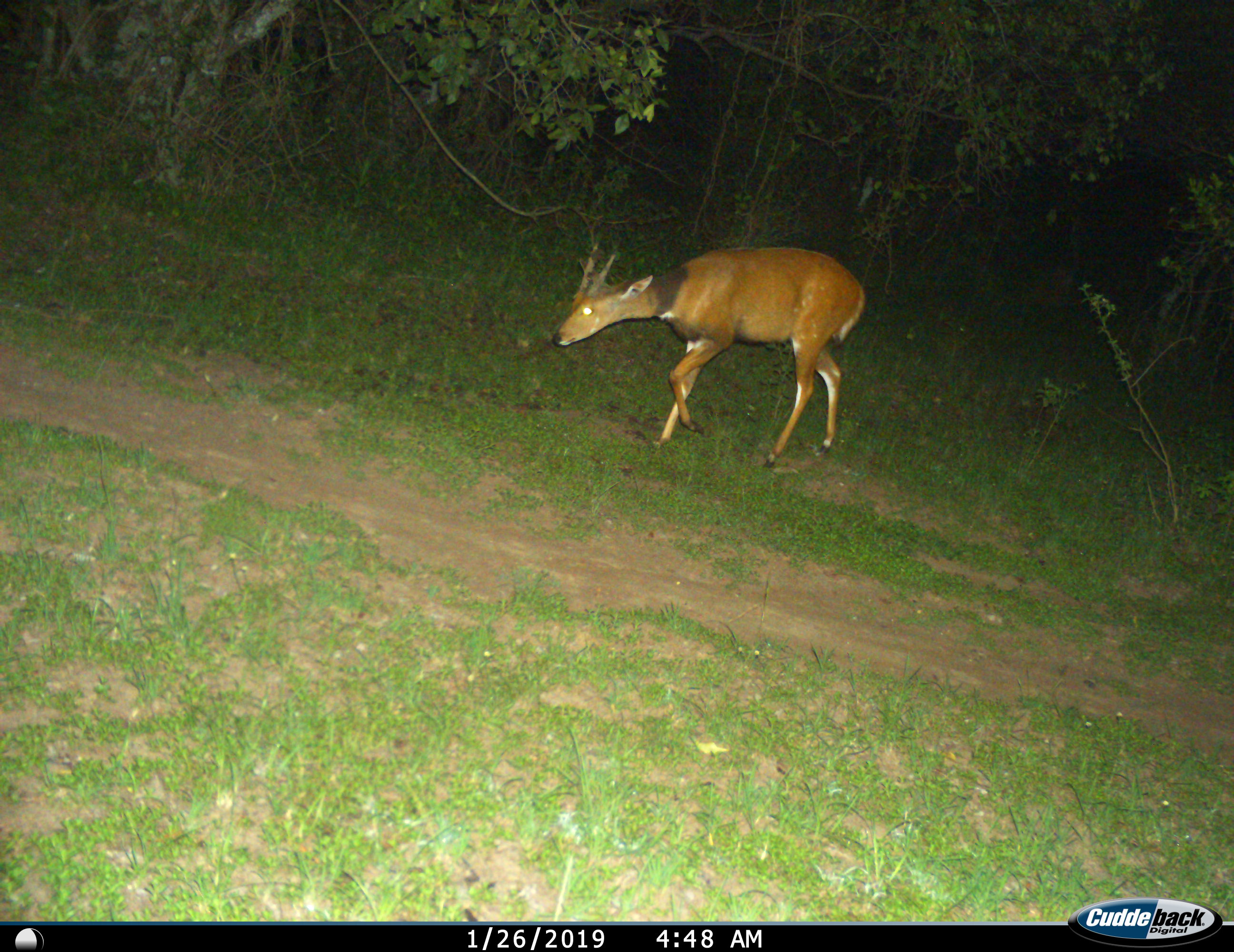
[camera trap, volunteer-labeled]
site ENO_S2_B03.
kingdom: Animalia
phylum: Chordata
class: Mammalia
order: Artiodactyla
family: Bovidae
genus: Tragelaphus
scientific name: Tragelaphus scriptus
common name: bushbuck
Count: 1.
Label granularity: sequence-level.